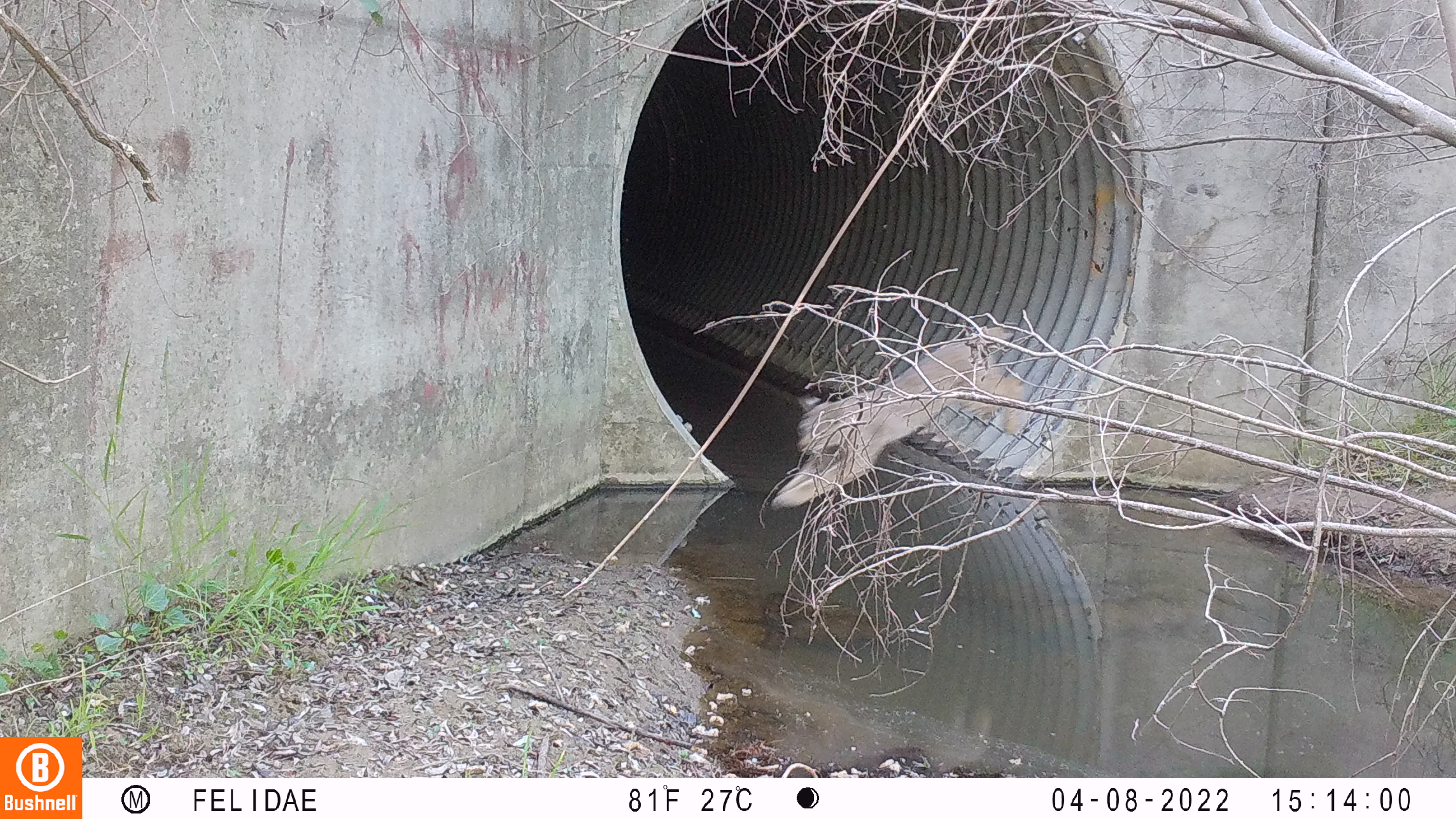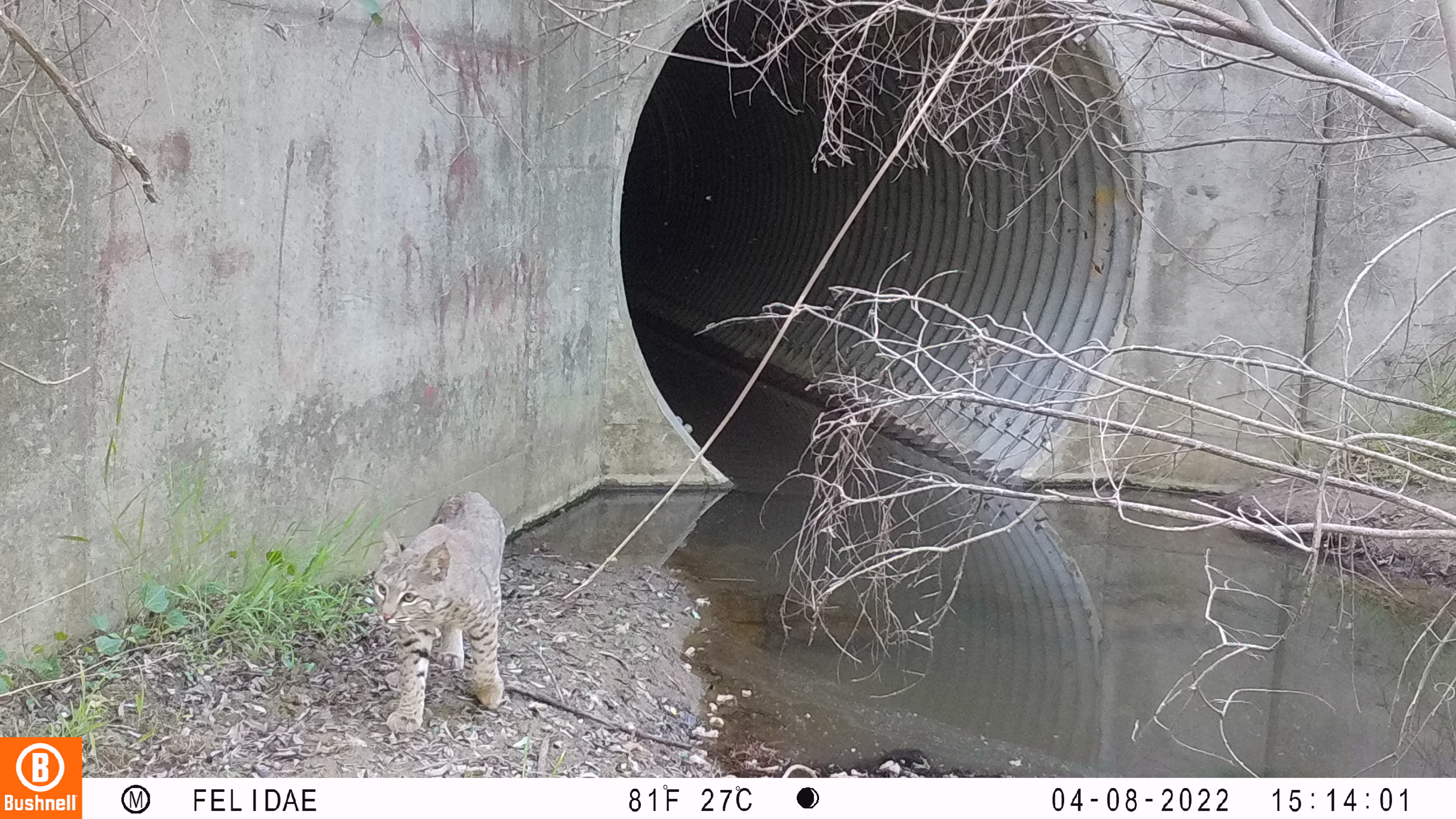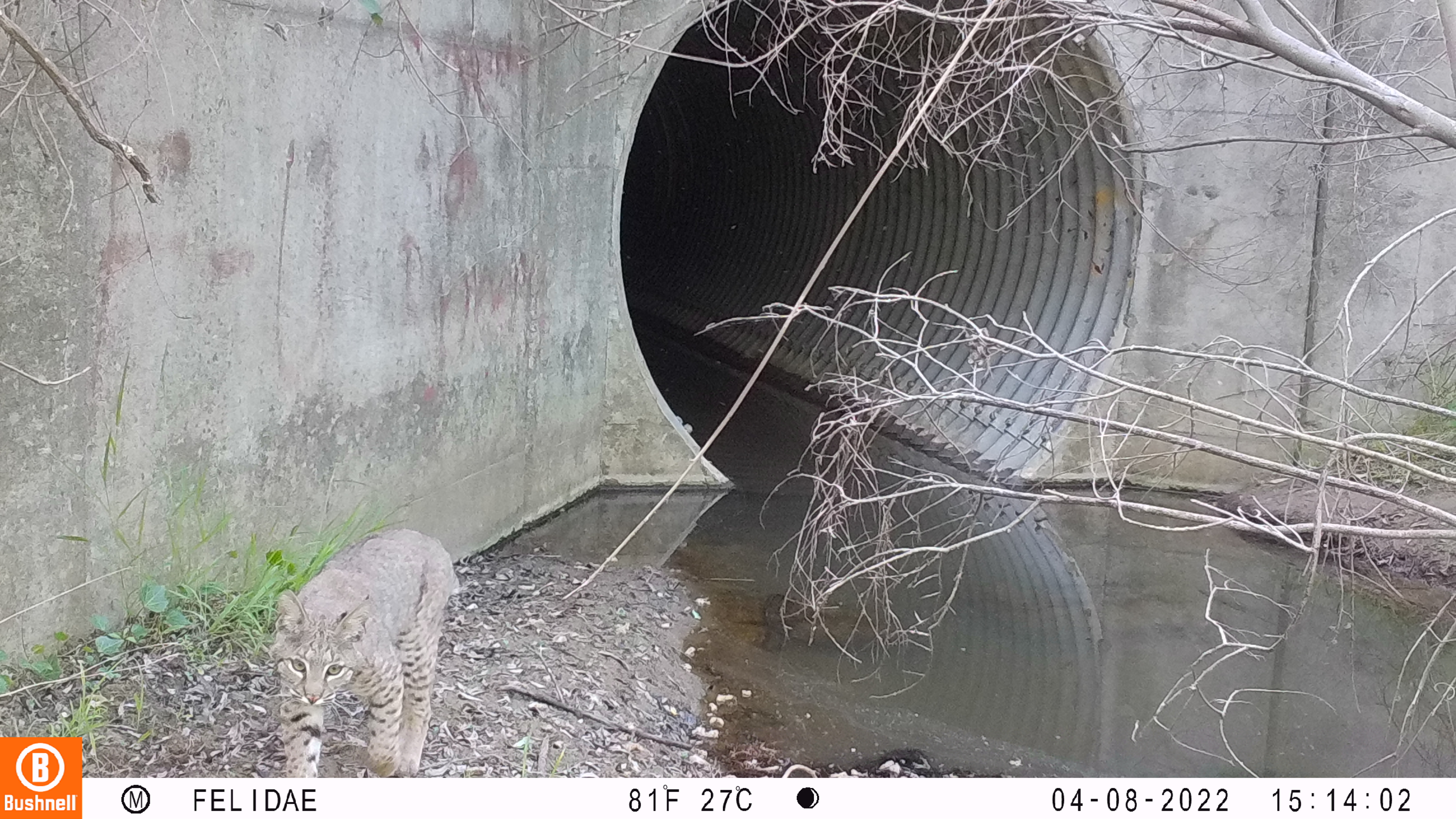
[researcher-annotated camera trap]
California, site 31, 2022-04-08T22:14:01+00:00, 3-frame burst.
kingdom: Animalia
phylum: Chordata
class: Mammalia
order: Carnivora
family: Felidae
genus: Lynx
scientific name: Lynx rufus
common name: bobcat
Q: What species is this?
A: Bobcat (Lynx rufus).